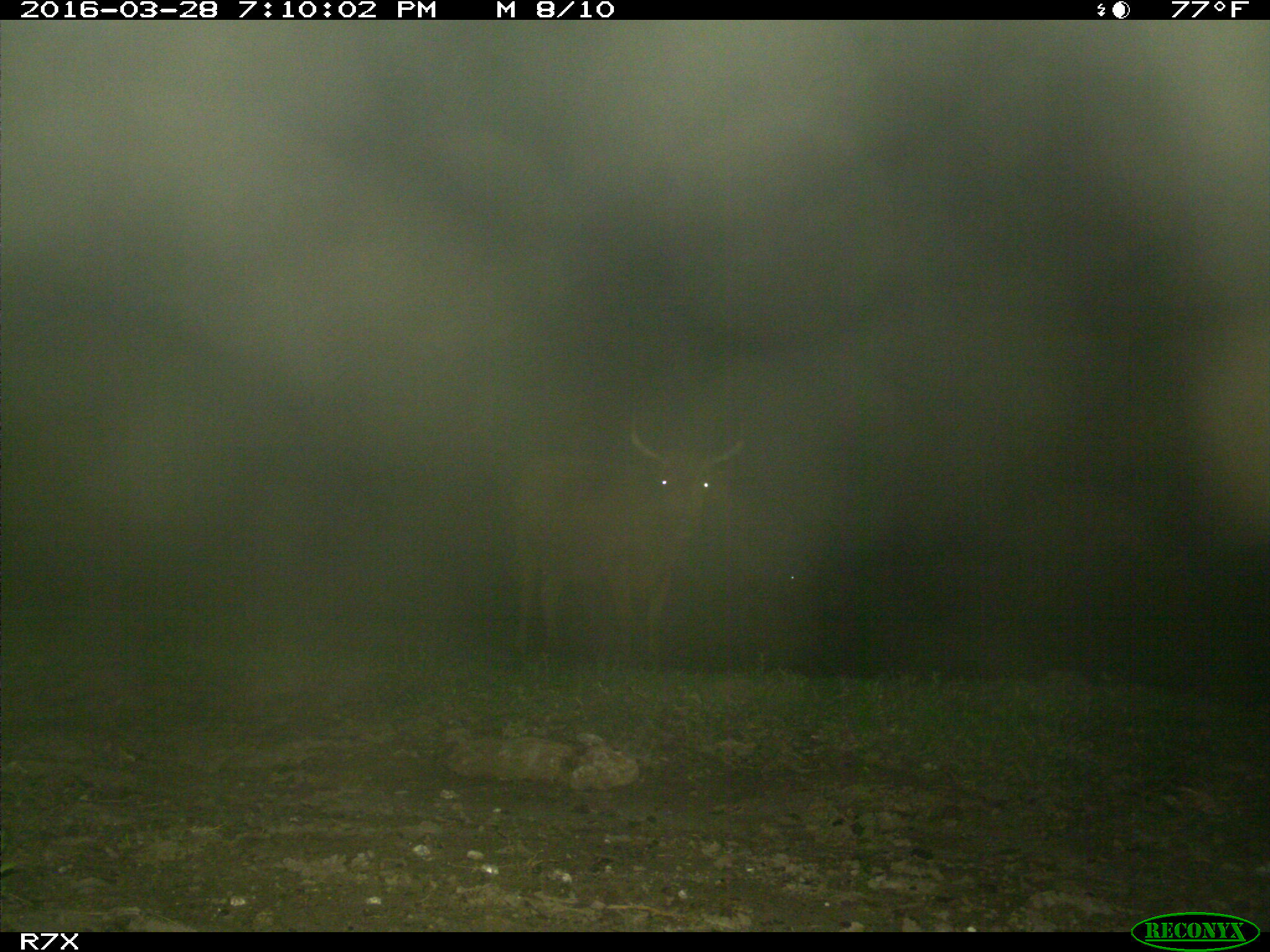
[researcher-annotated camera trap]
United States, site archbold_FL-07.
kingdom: Animalia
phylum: Chordata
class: Mammalia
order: Artiodactyla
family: Bovidae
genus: Bos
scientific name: Bos taurus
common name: domestic cow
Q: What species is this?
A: Bos taurus (domestic cow).